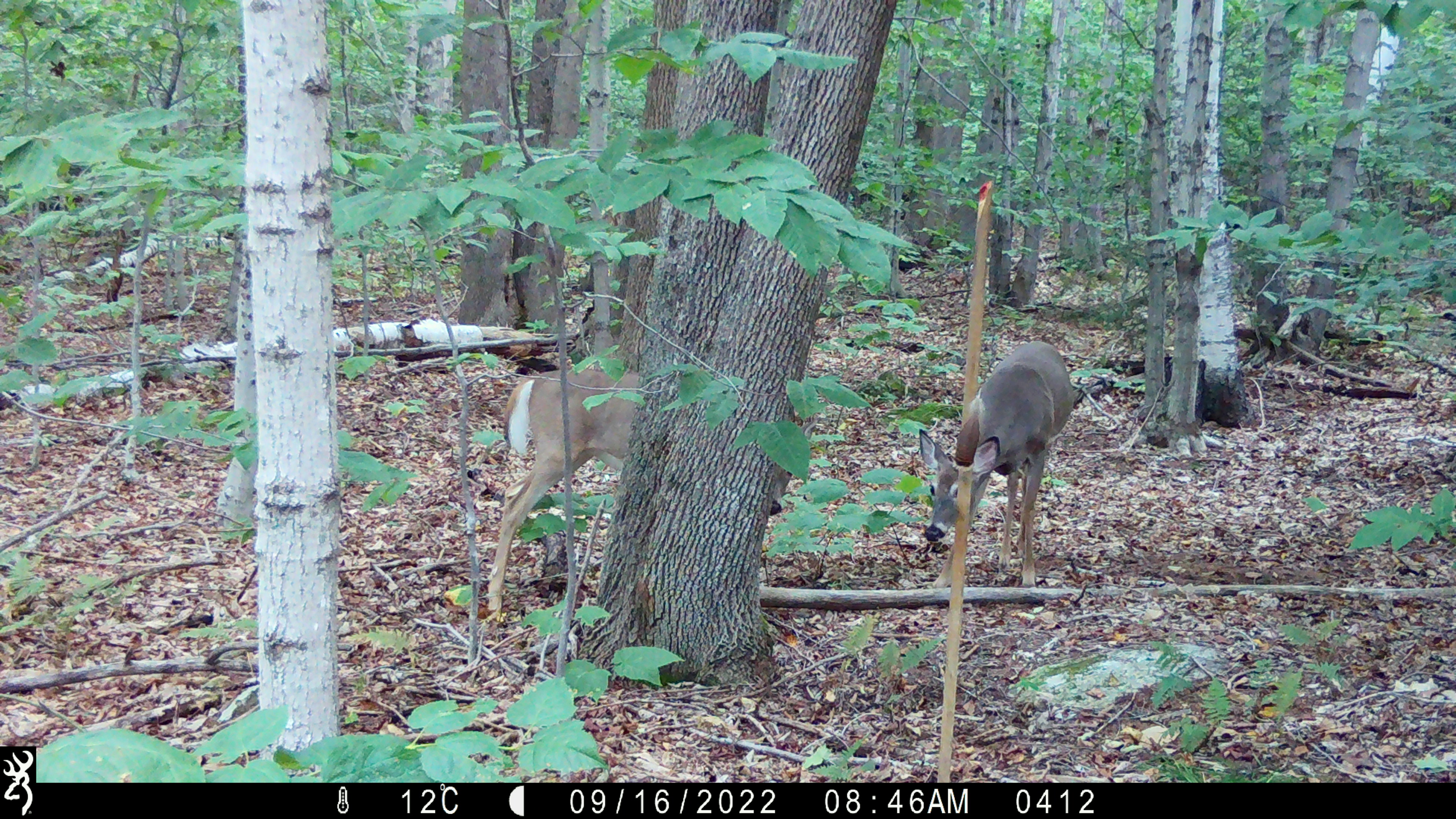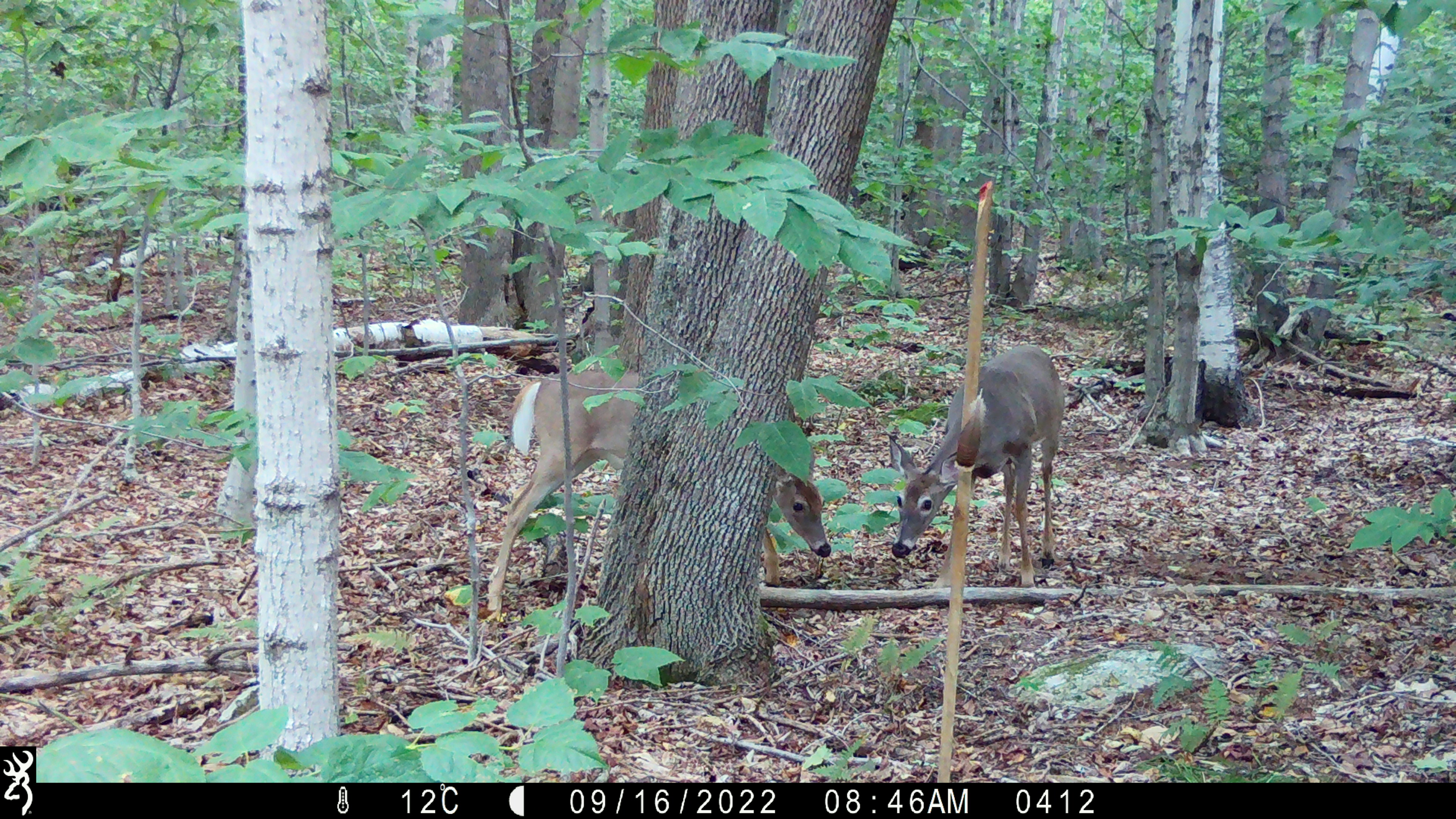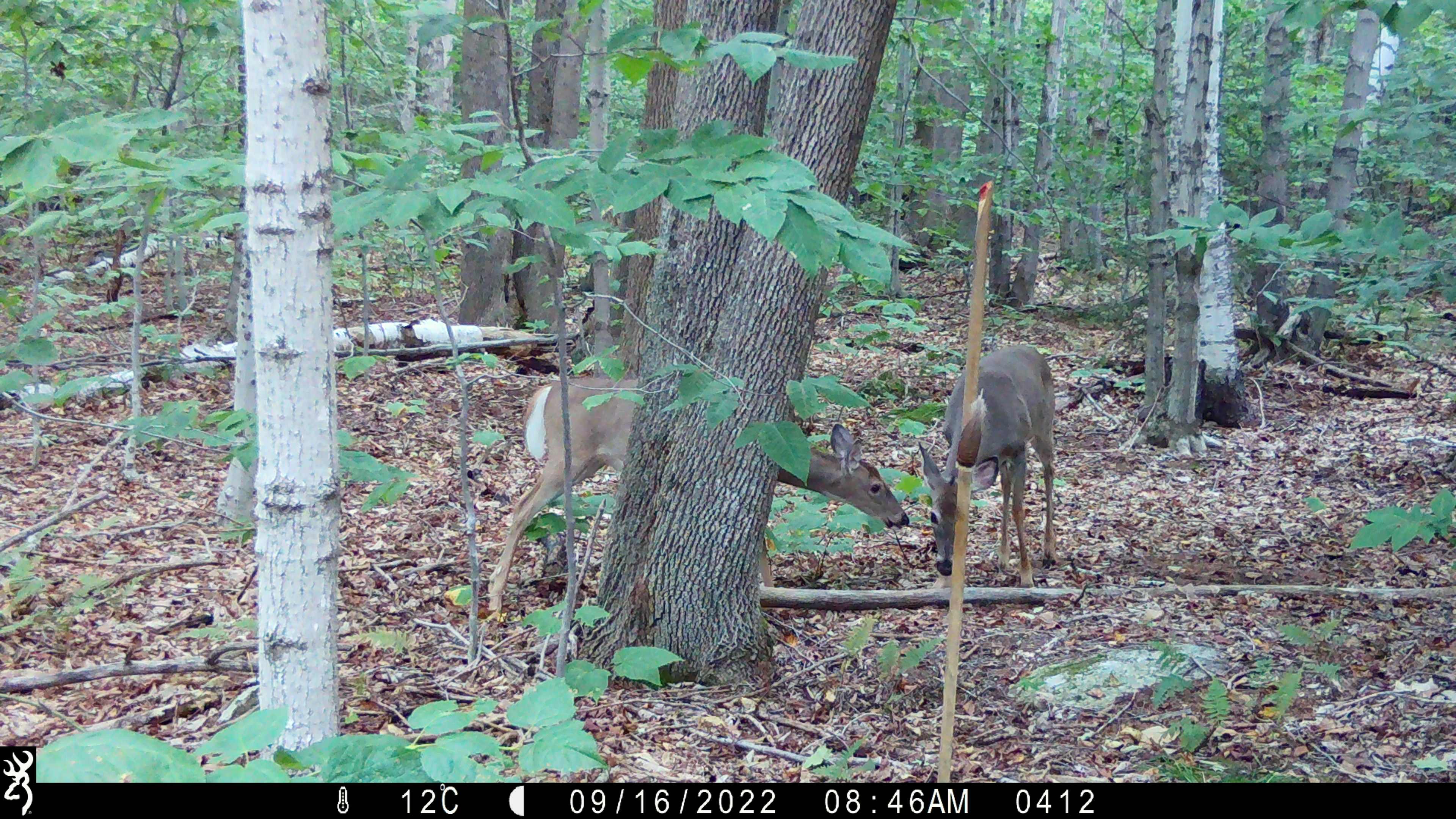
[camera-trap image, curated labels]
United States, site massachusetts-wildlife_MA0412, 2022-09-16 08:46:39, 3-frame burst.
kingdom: Animalia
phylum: Chordata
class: Mammalia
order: Artiodactyla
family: Cervidae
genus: Odocoileus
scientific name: Odocoileus virginianus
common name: white-tailed deer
White-tailed deer (Odocoileus virginianus).